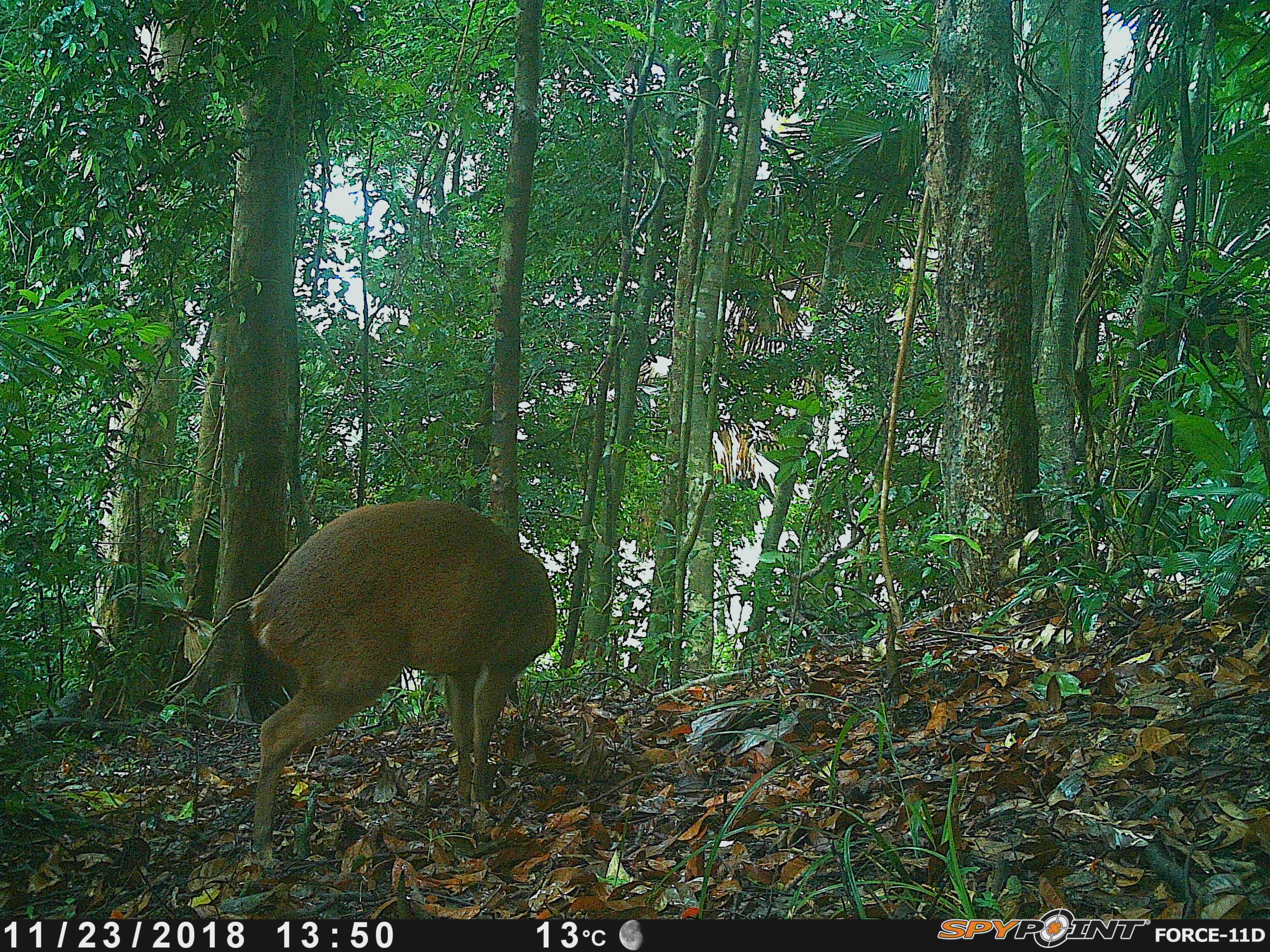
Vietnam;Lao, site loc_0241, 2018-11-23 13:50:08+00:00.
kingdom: Animalia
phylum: Chordata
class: Mammalia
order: Artiodactyla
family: Cervidae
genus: Muntiacus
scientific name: Muntiacus vuquangensis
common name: large-antlered muntjac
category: large antlered muntjac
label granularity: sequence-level